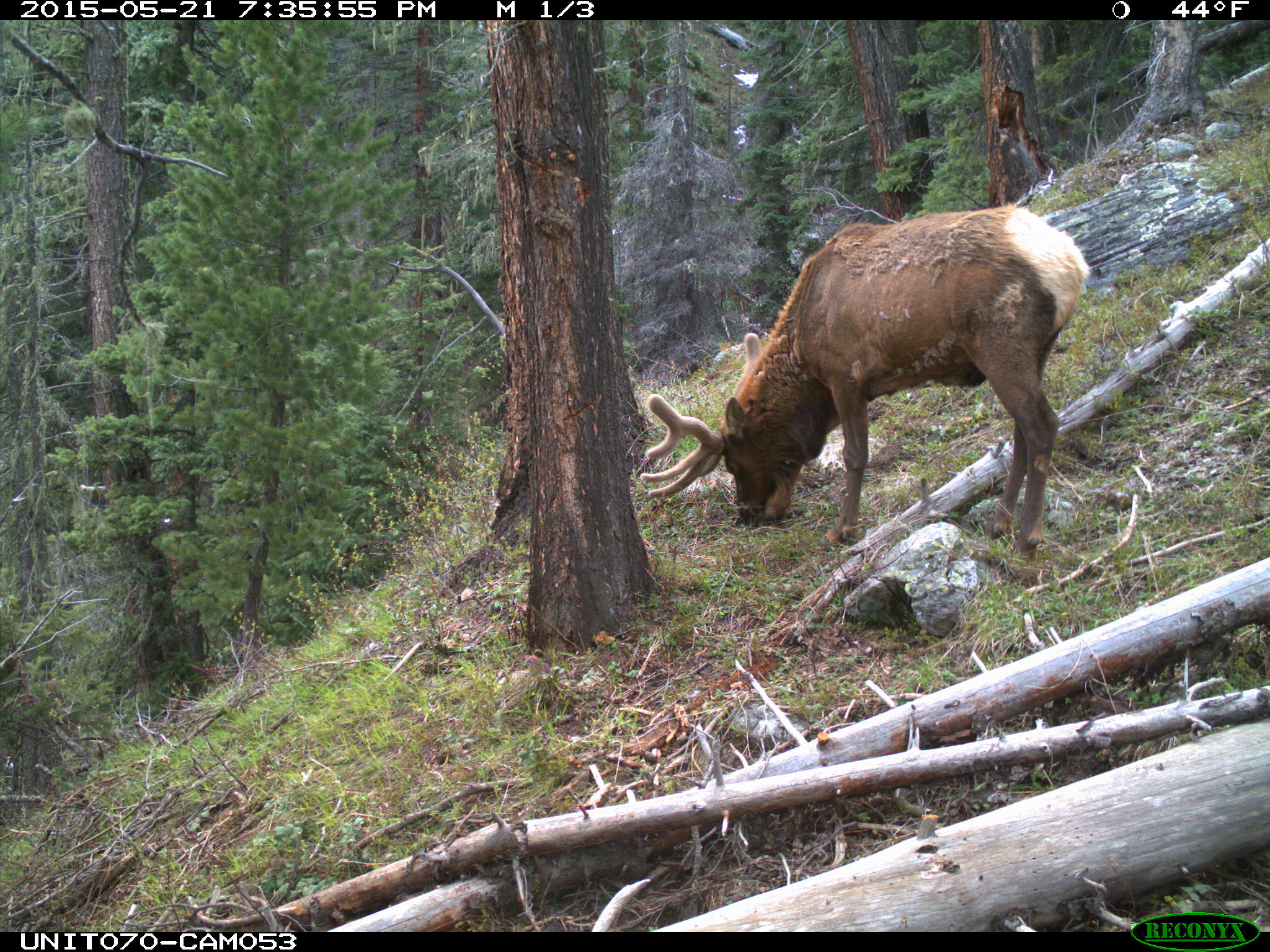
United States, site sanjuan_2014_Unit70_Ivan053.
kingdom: Animalia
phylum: Chordata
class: Mammalia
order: Artiodactyla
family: Cervidae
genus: Cervus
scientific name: Cervus elaphus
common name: red deer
Cervus elaphus (red deer).